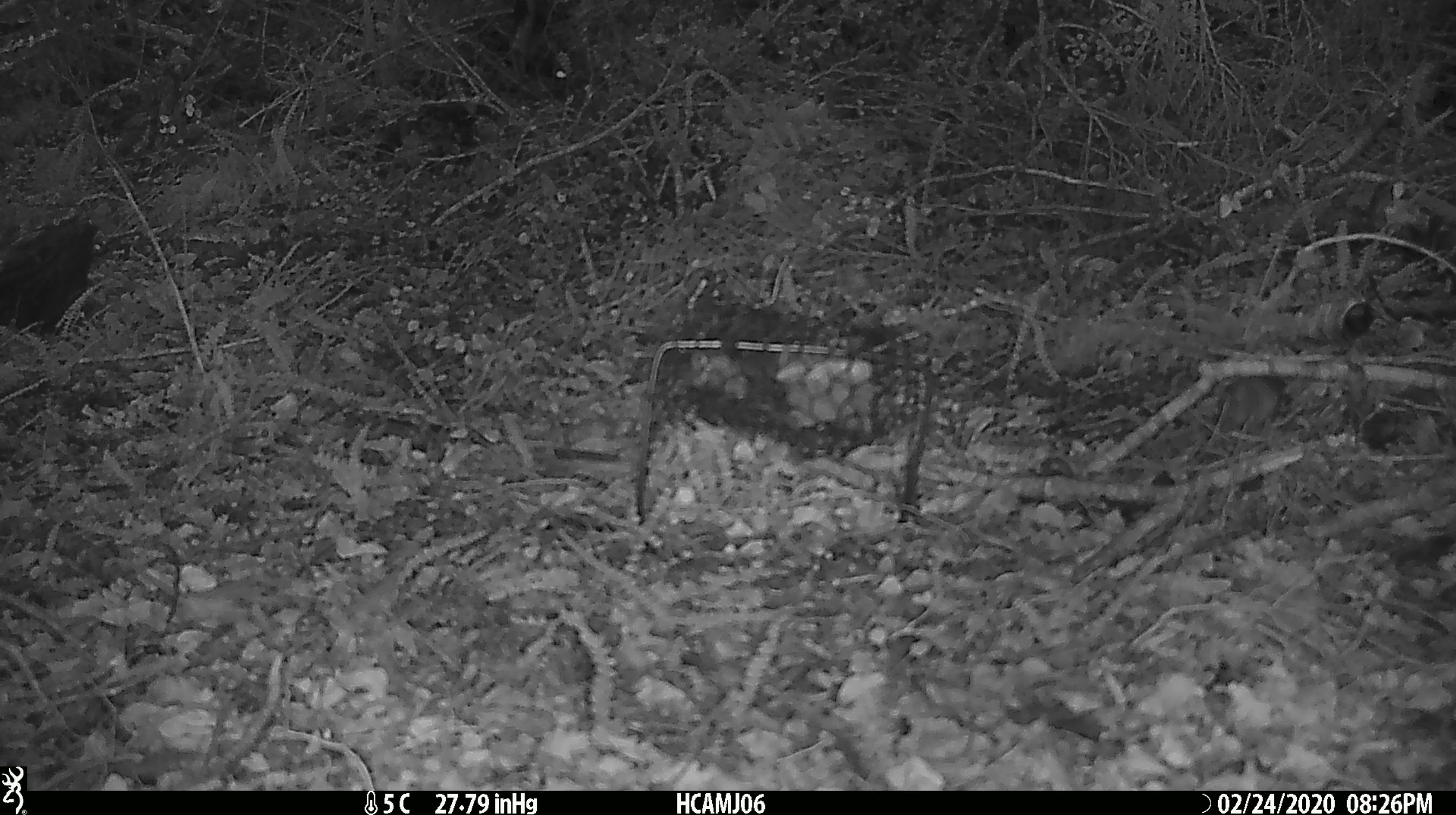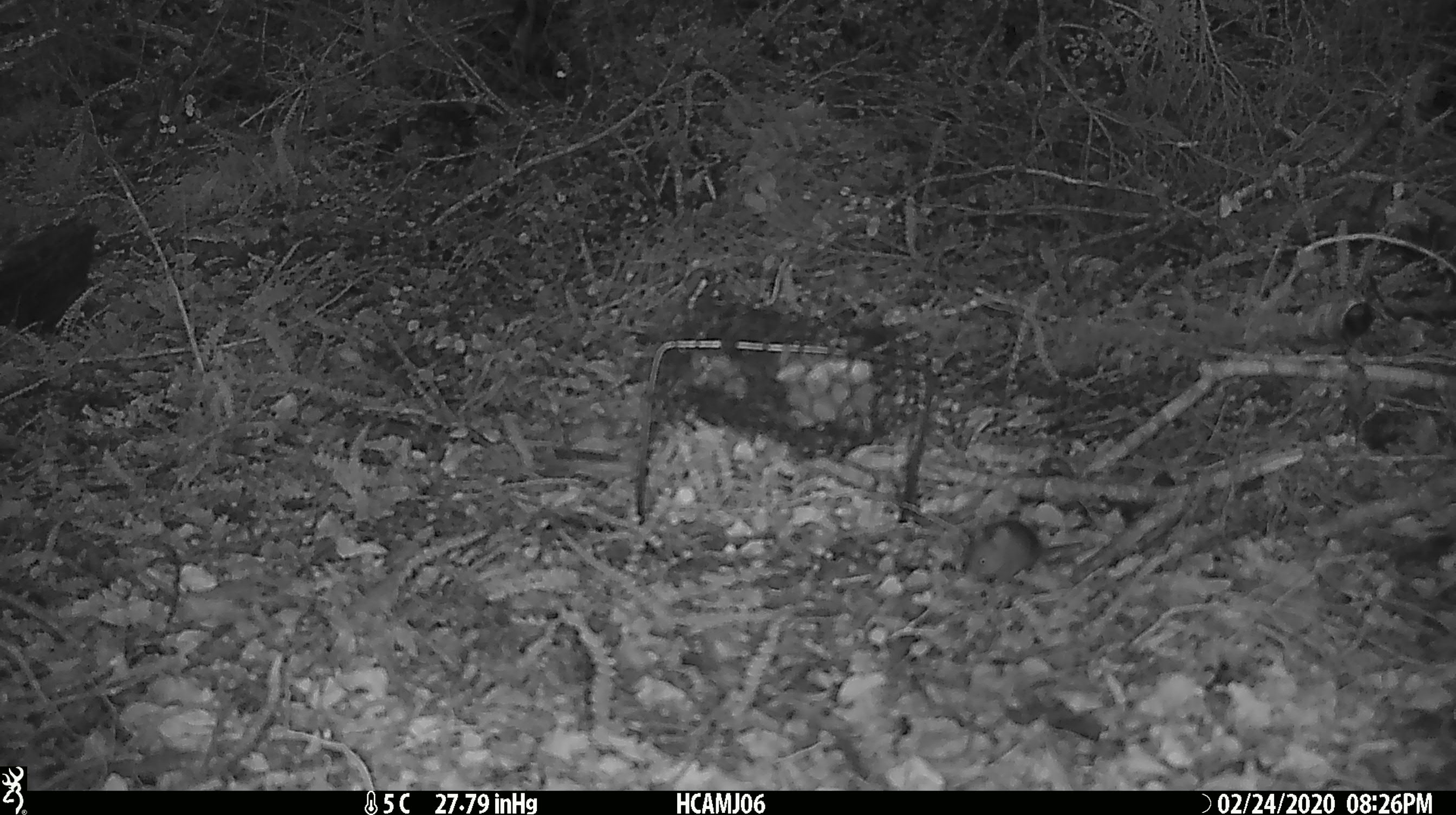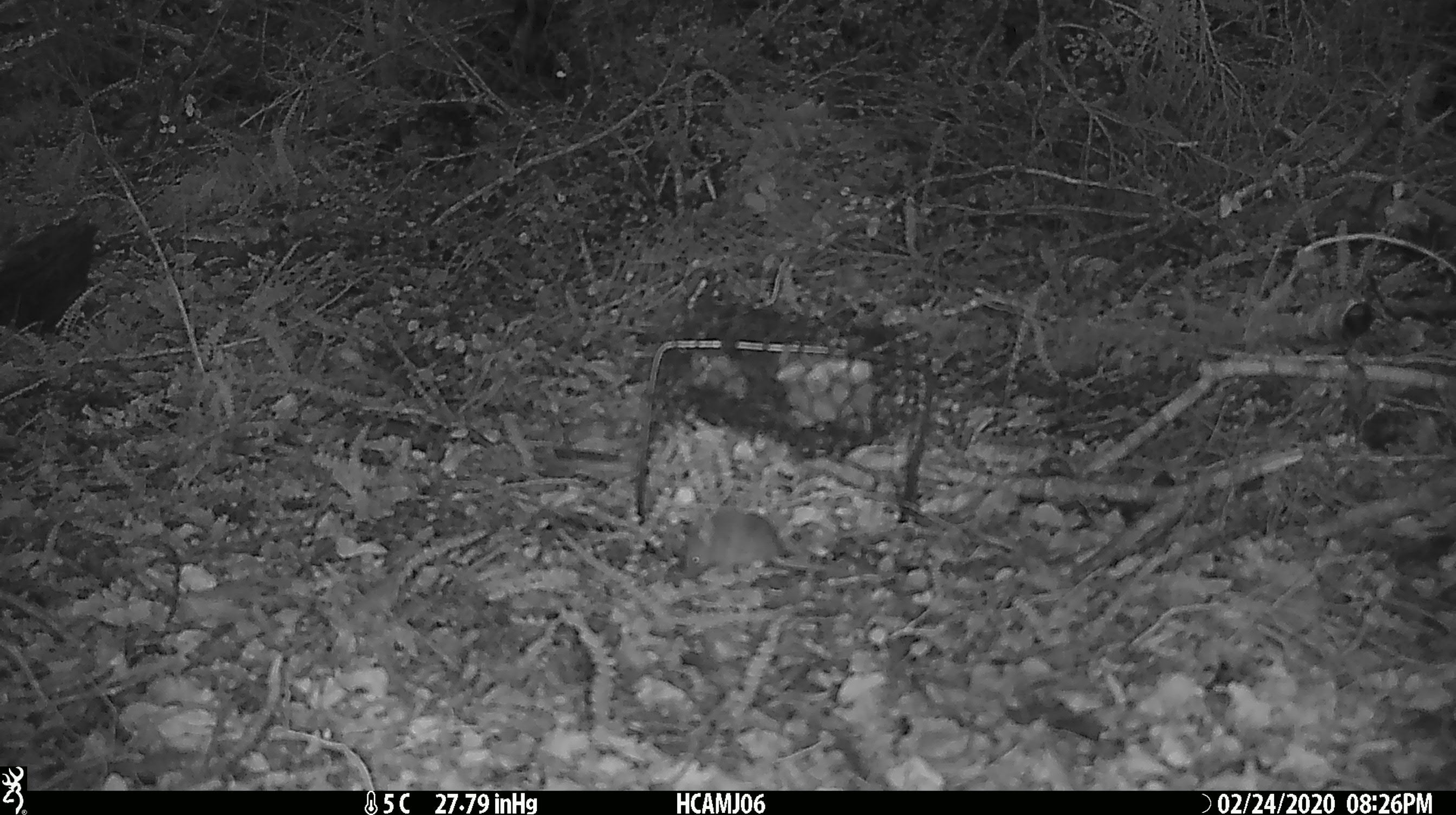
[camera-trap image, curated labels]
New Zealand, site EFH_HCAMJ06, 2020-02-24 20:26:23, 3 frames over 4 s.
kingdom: Animalia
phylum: Chordata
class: Mammalia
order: Rodentia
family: Muridae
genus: Mus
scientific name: Mus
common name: mouse